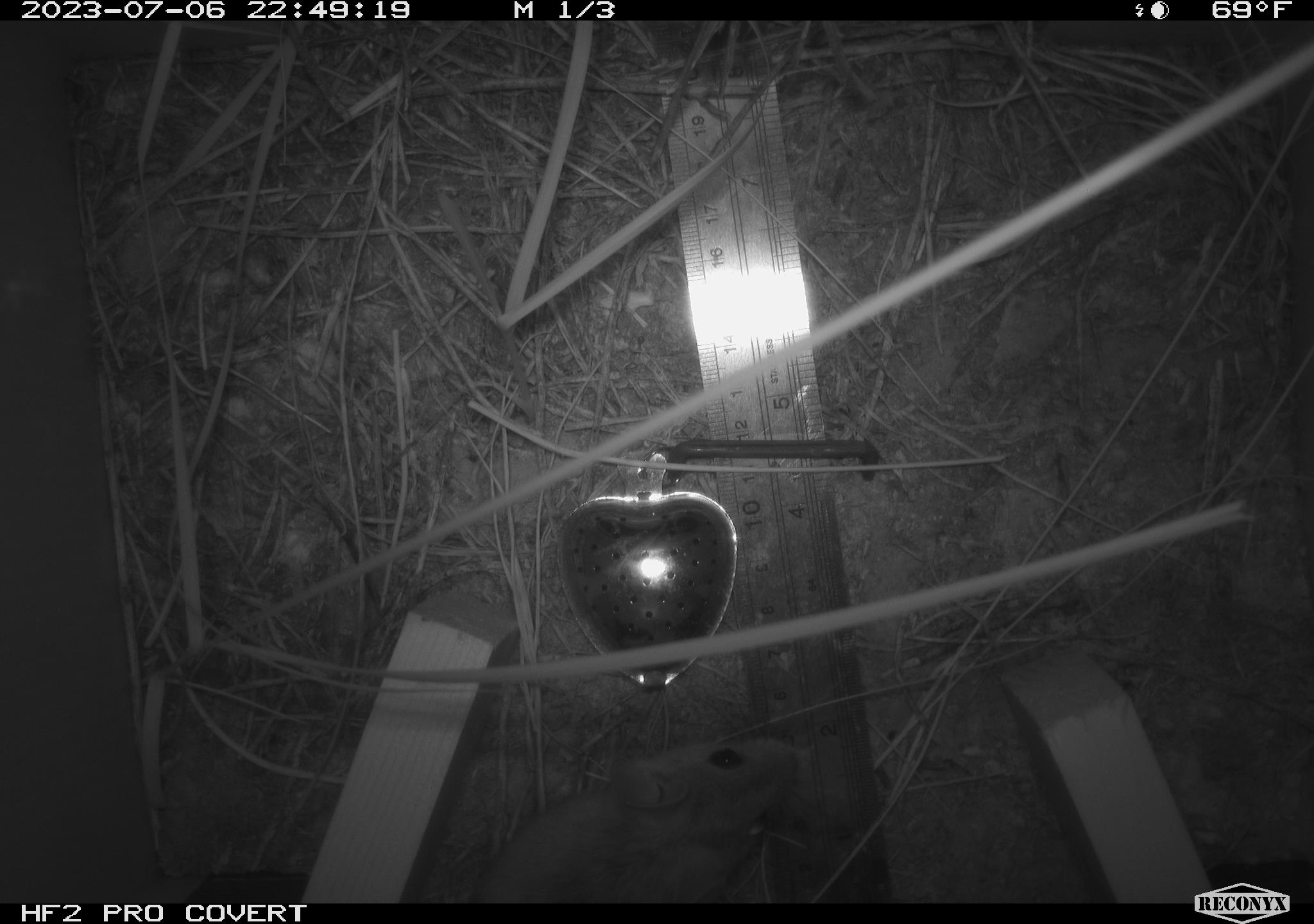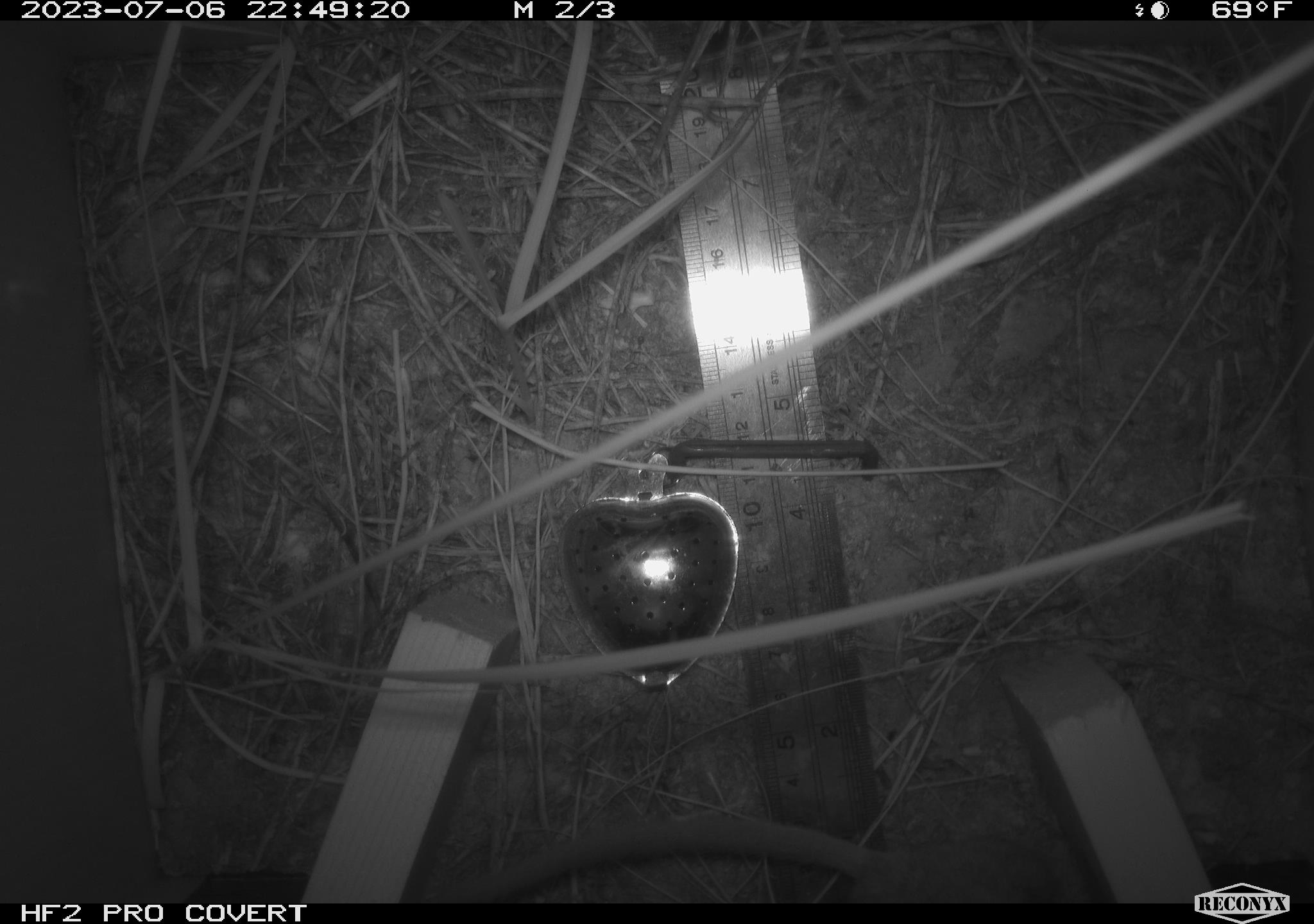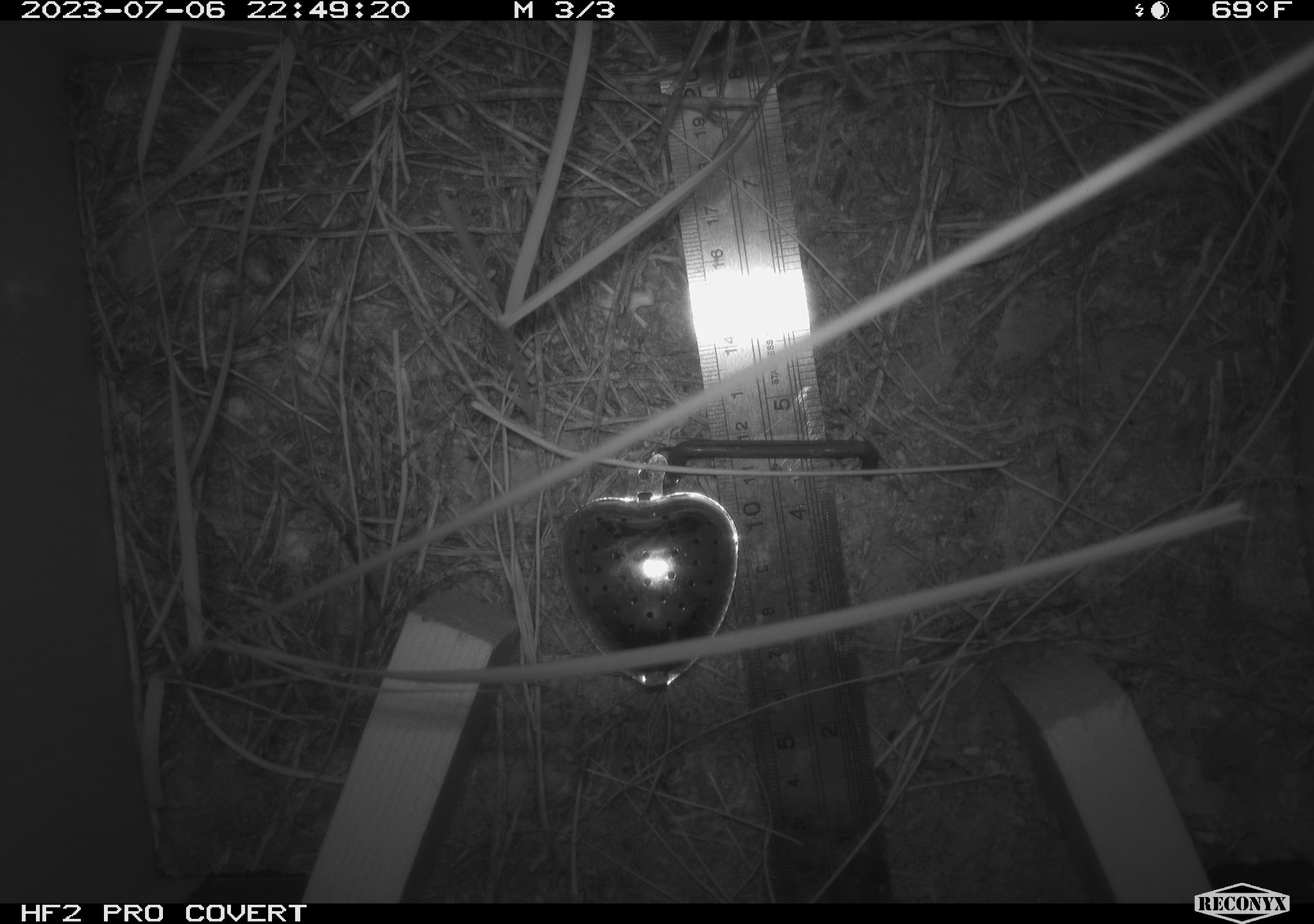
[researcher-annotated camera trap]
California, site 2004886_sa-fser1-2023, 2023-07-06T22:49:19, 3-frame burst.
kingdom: Animalia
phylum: Chordata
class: Mammalia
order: Rodentia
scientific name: Rodentia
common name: mouse species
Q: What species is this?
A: Mouse species (Rodentia).